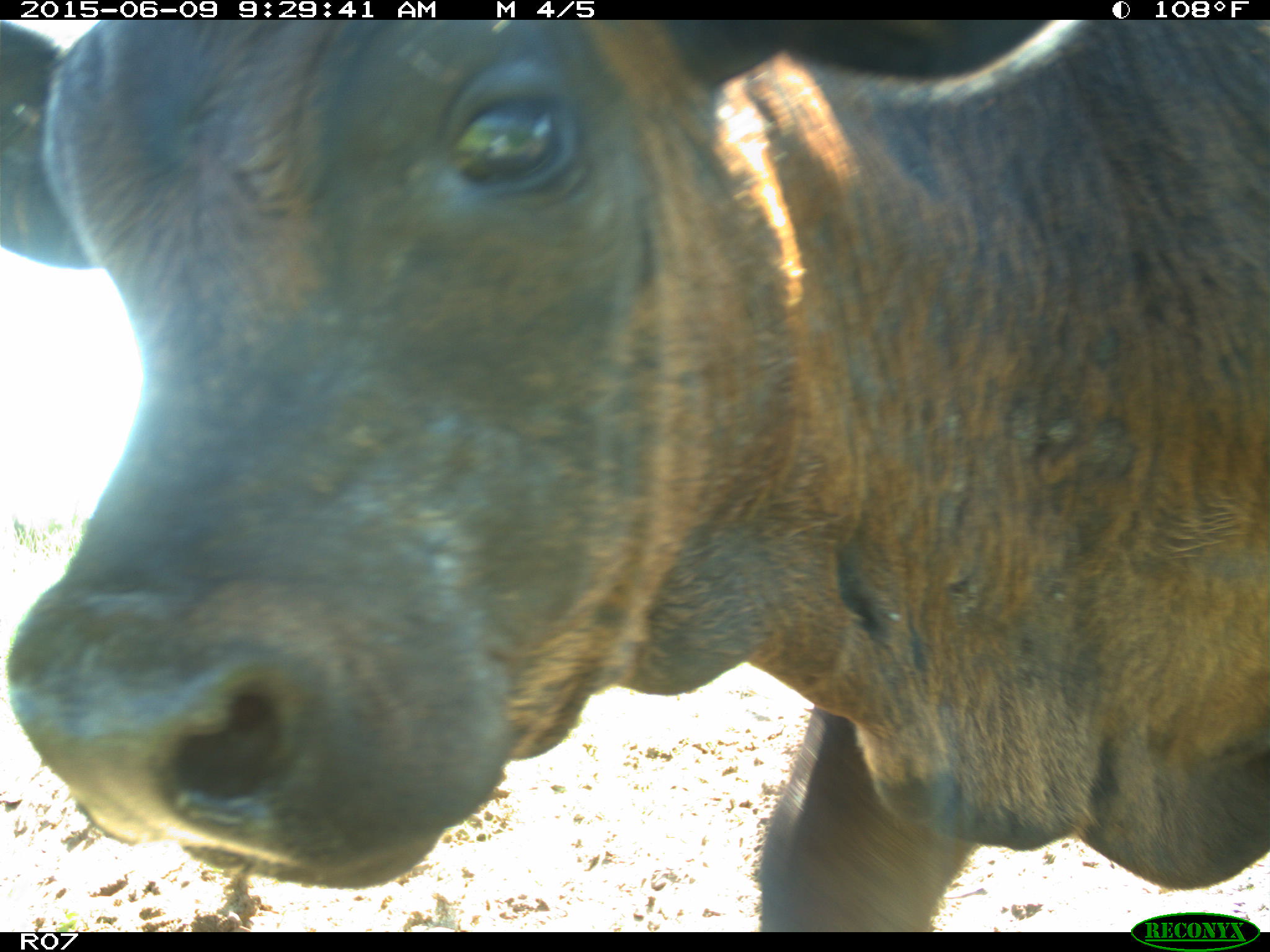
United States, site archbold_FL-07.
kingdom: Animalia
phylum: Chordata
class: Mammalia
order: Artiodactyla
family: Bovidae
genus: Bos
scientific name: Bos taurus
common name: domestic cow